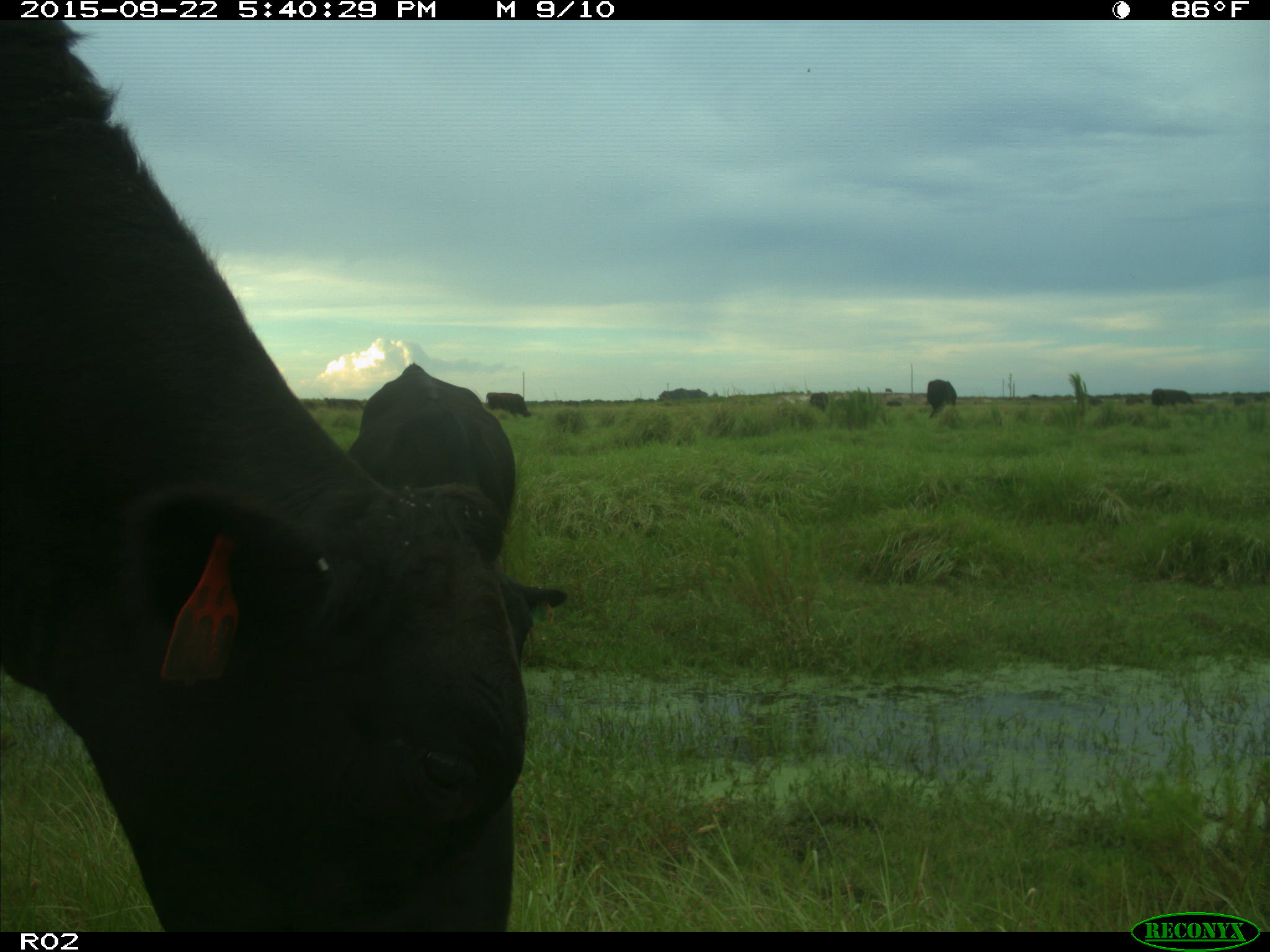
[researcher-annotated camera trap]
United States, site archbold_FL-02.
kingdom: Animalia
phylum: Chordata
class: Mammalia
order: Artiodactyla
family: Bovidae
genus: Bos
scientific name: Bos taurus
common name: domestic cow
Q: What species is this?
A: Bos taurus (domestic cow).